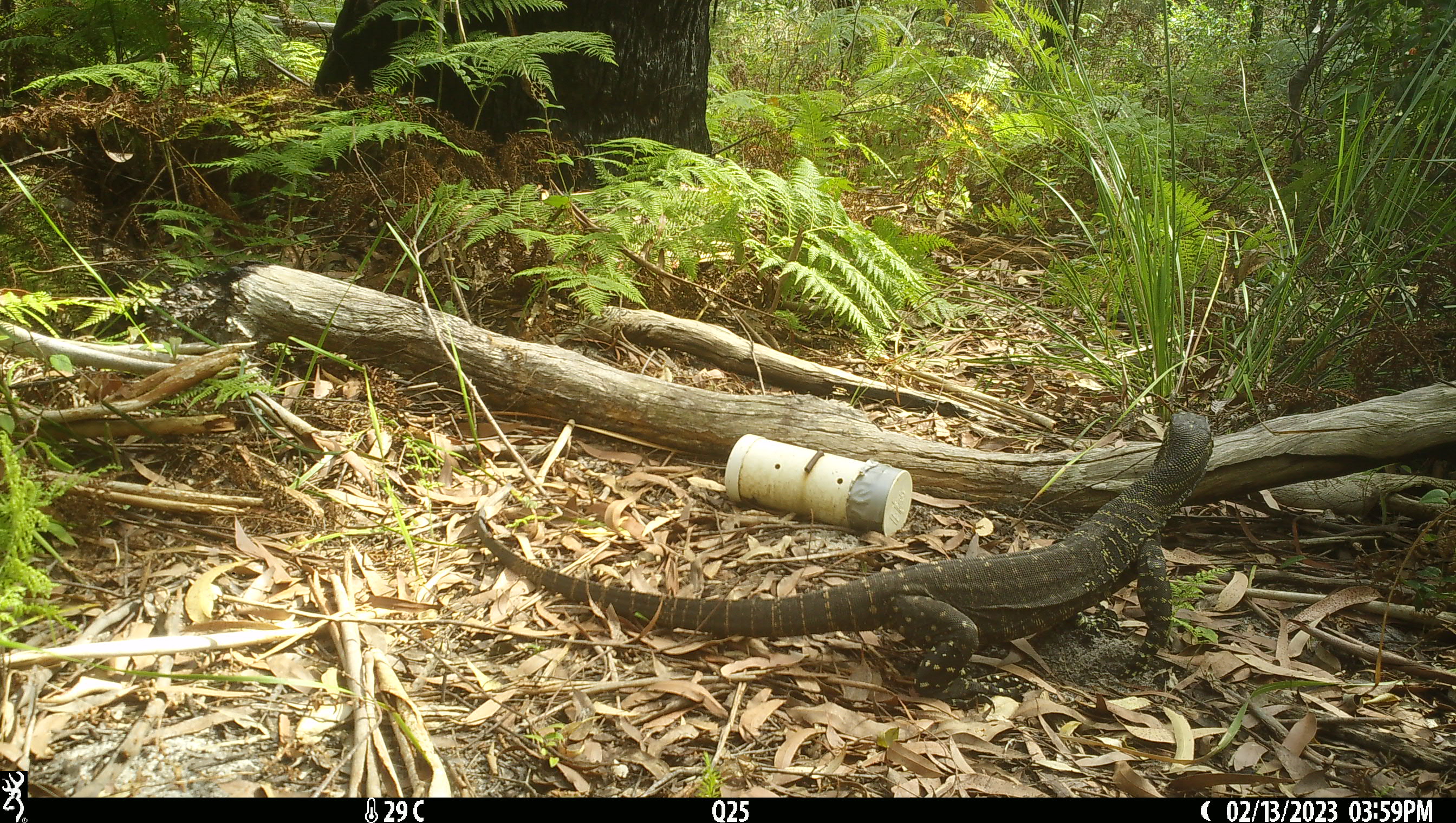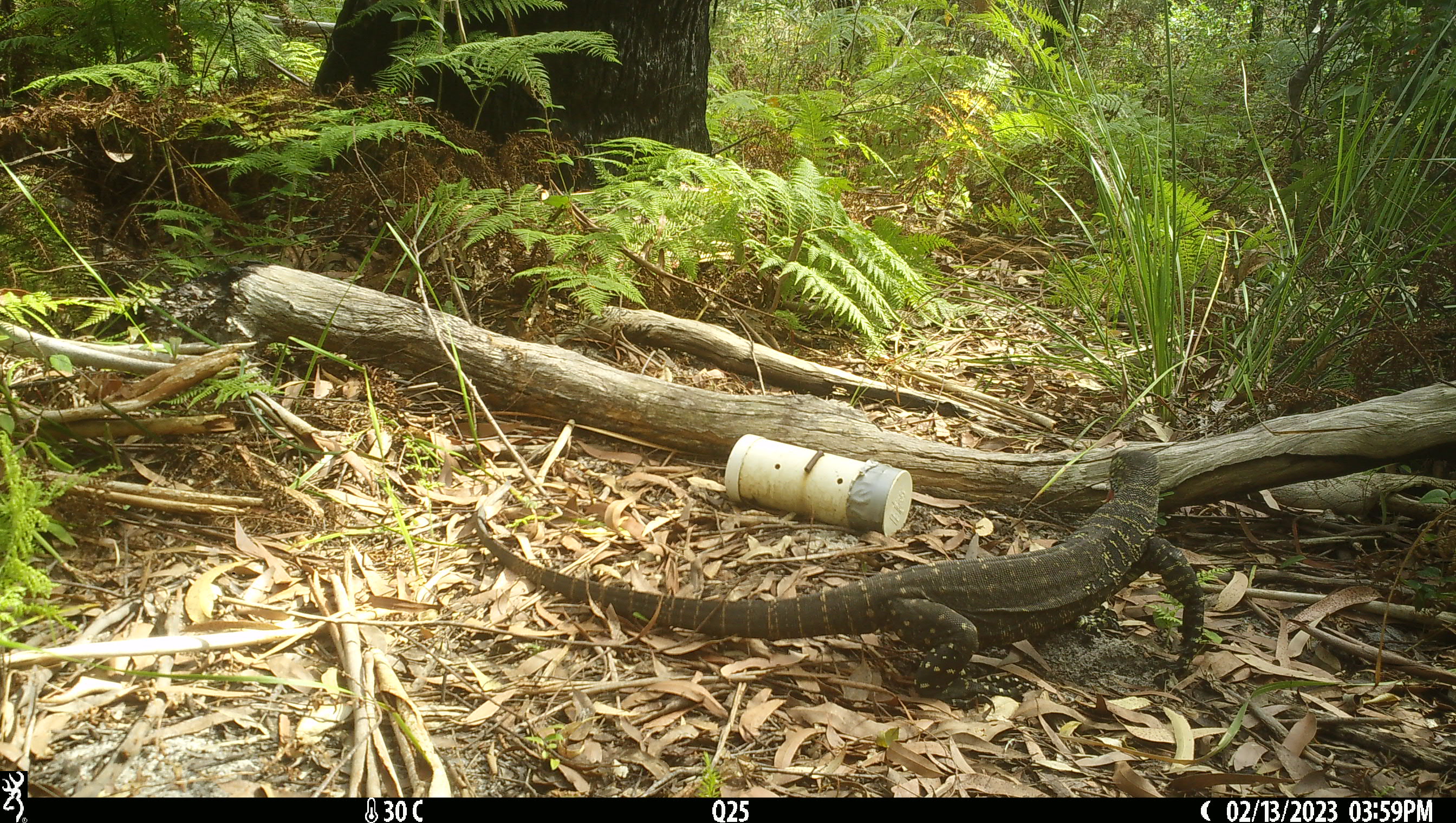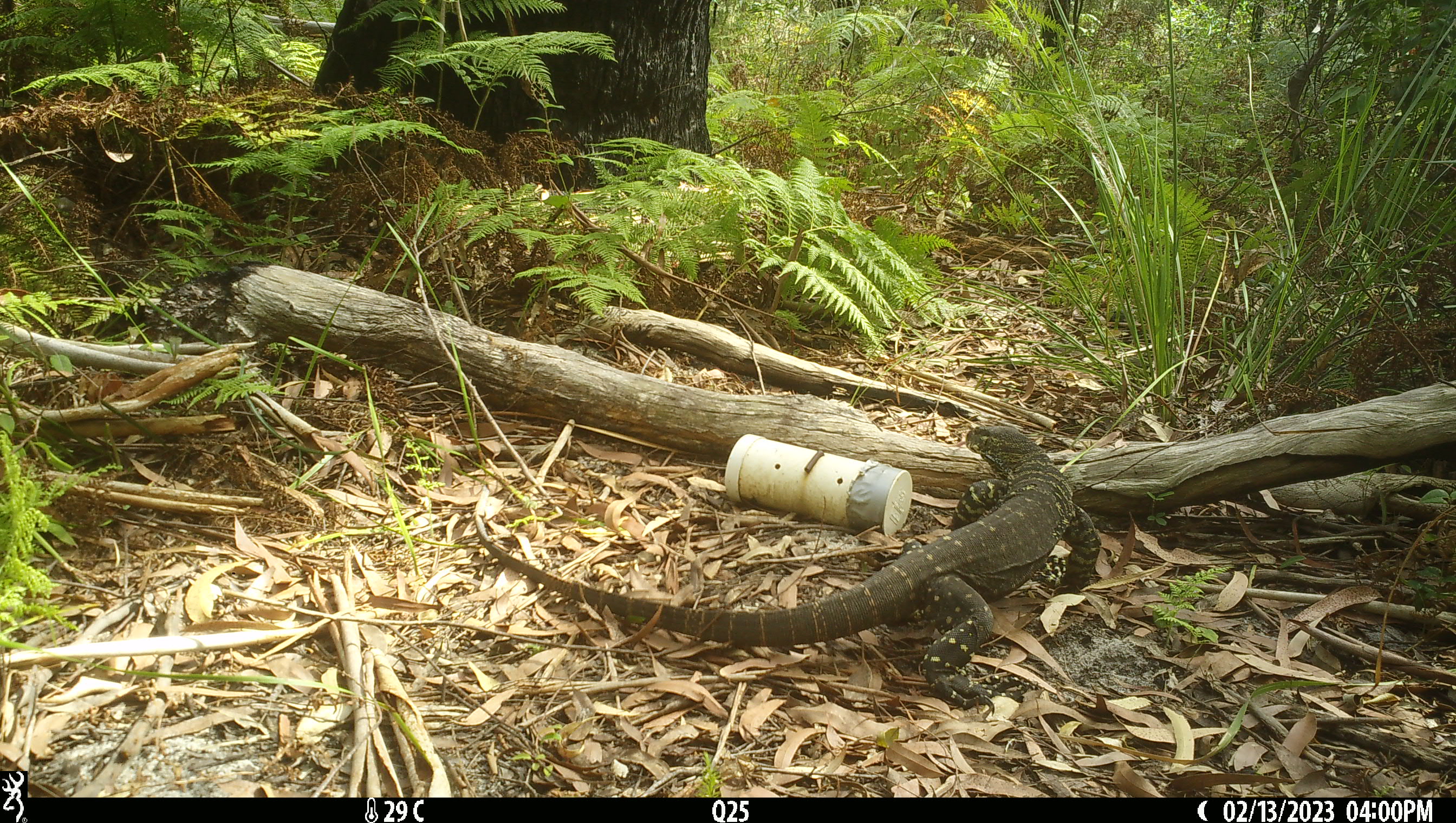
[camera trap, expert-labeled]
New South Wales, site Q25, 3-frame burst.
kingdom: Animalia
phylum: Chordata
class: Reptilia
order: Squamata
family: Varanidae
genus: Varanus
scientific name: Varanus varius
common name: lace monitor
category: goanna